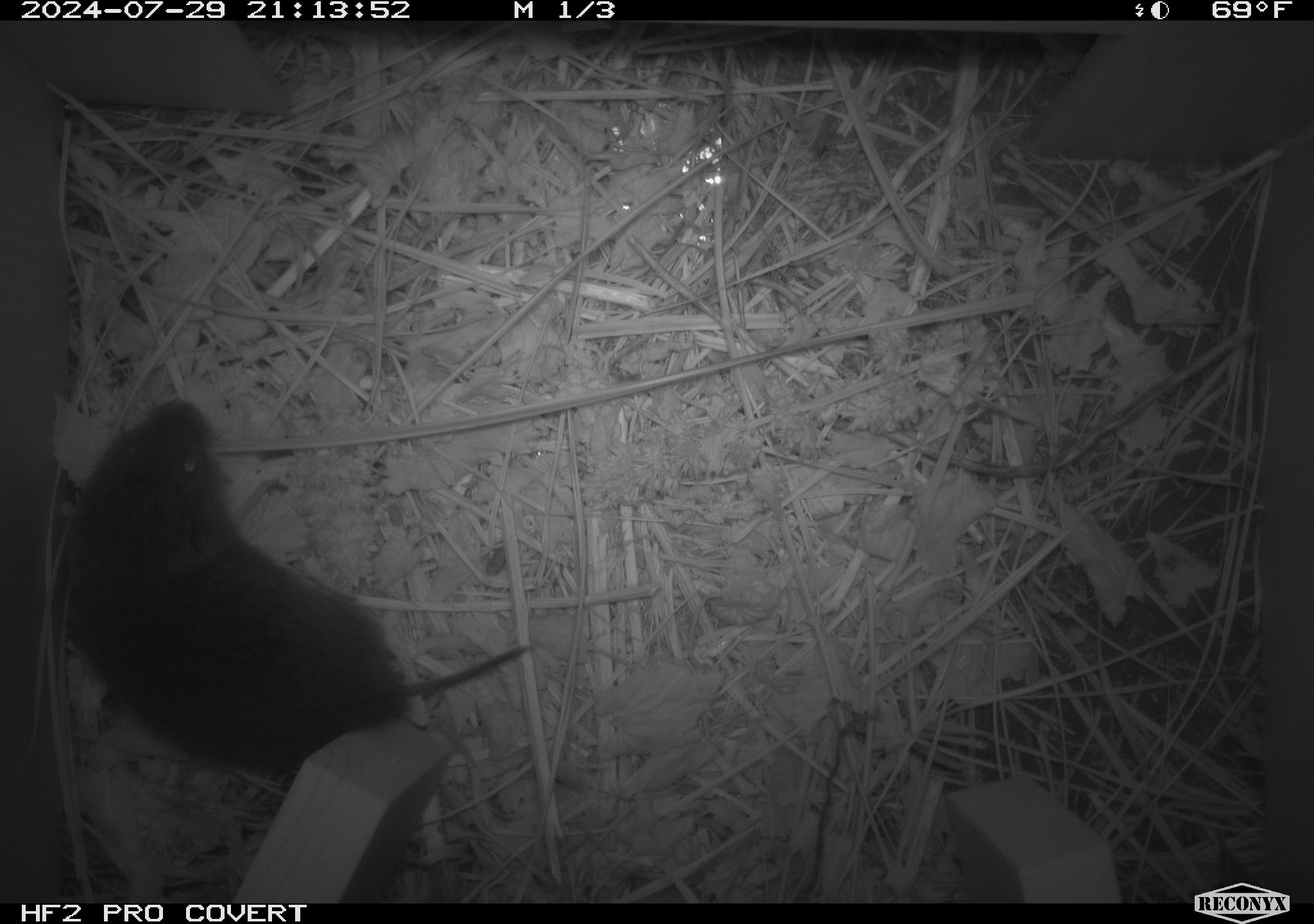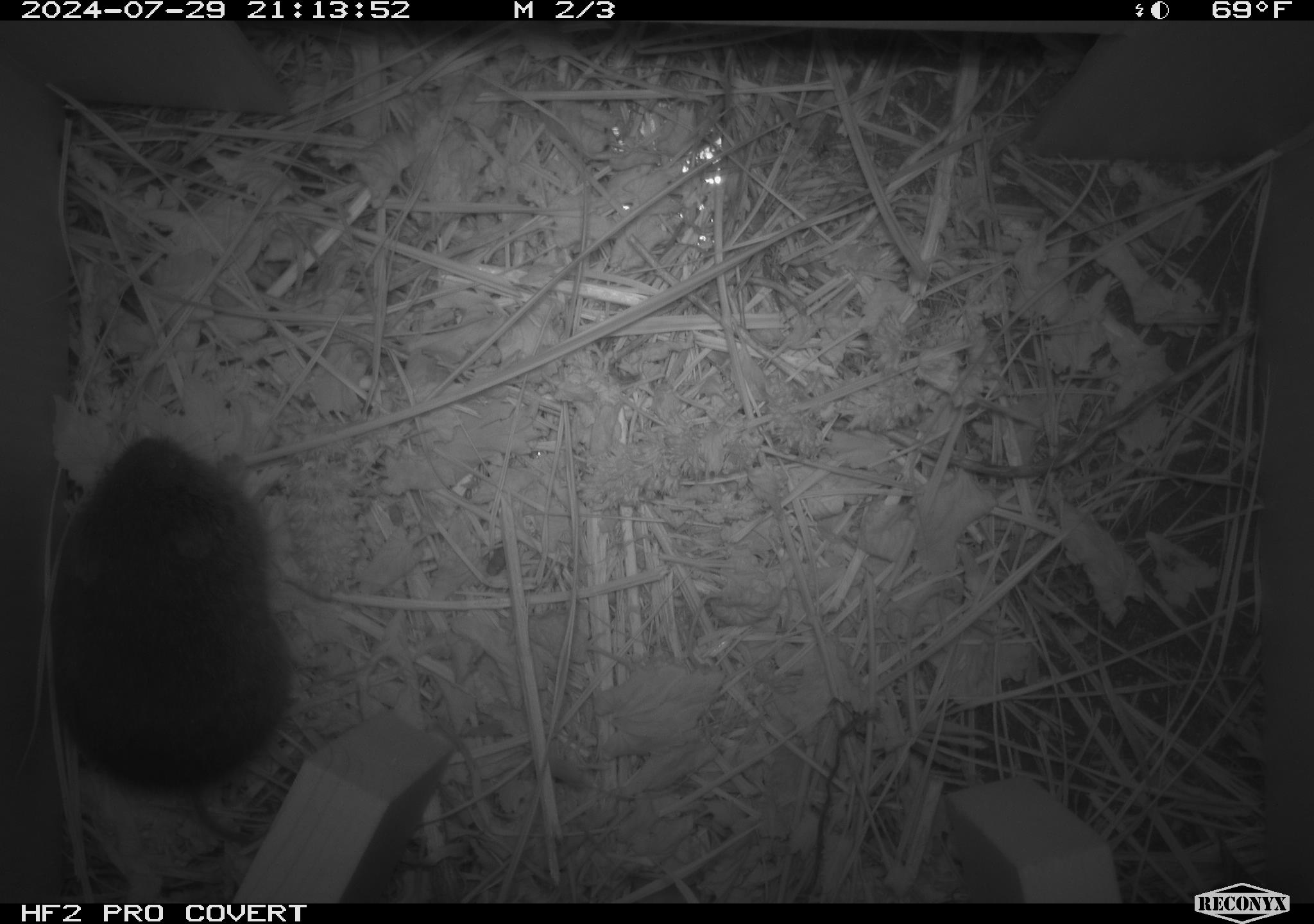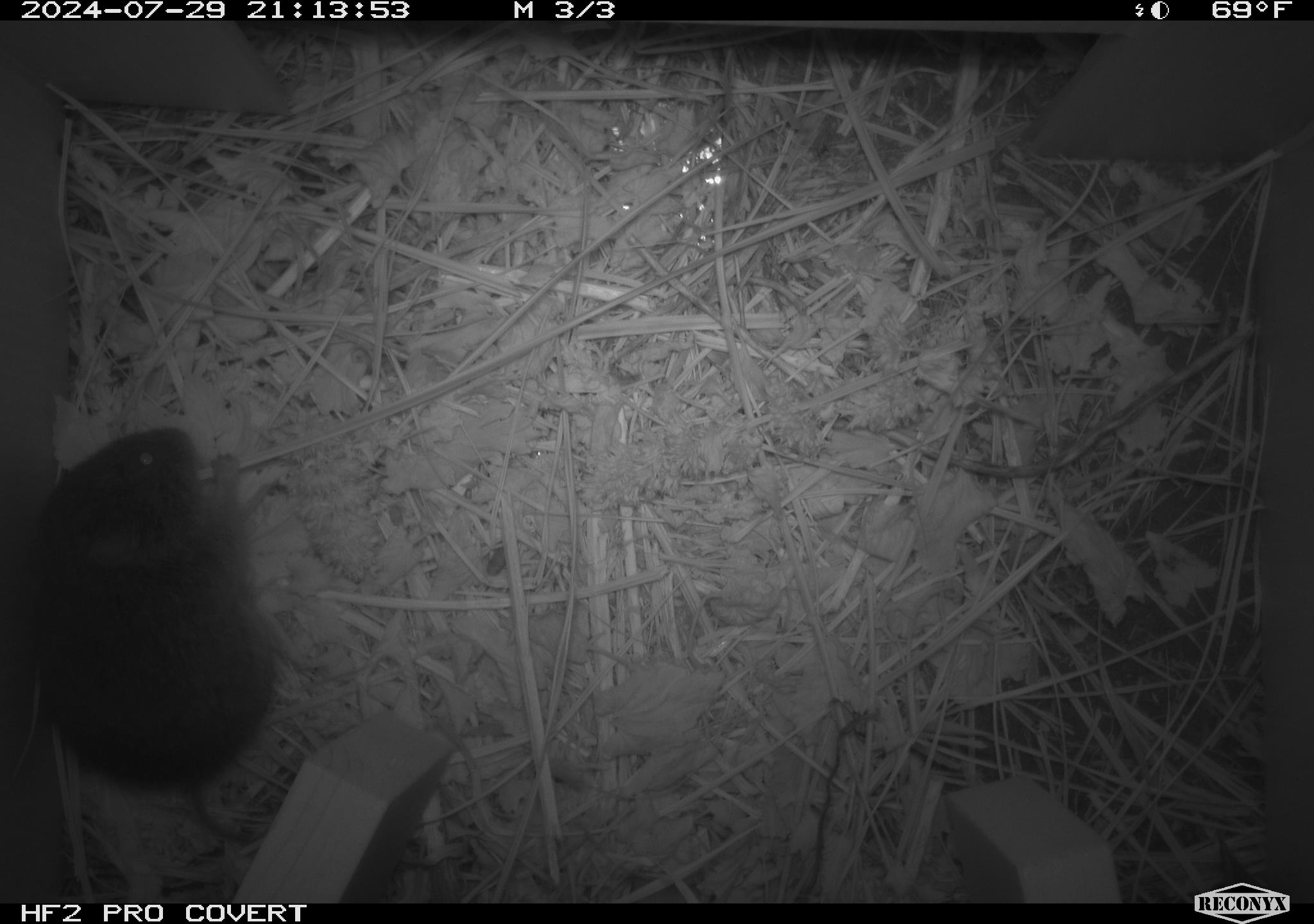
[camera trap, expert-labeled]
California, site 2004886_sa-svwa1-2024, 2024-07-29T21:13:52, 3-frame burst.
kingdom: Animalia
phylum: Chordata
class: Mammalia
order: Rodentia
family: Cricetidae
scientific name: Arvicolinae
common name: voles, lemmings, and muskrats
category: arvicolinae subfamily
Arvicolinae subfamily (voles, lemmings, and muskrats) (Arvicolinae).